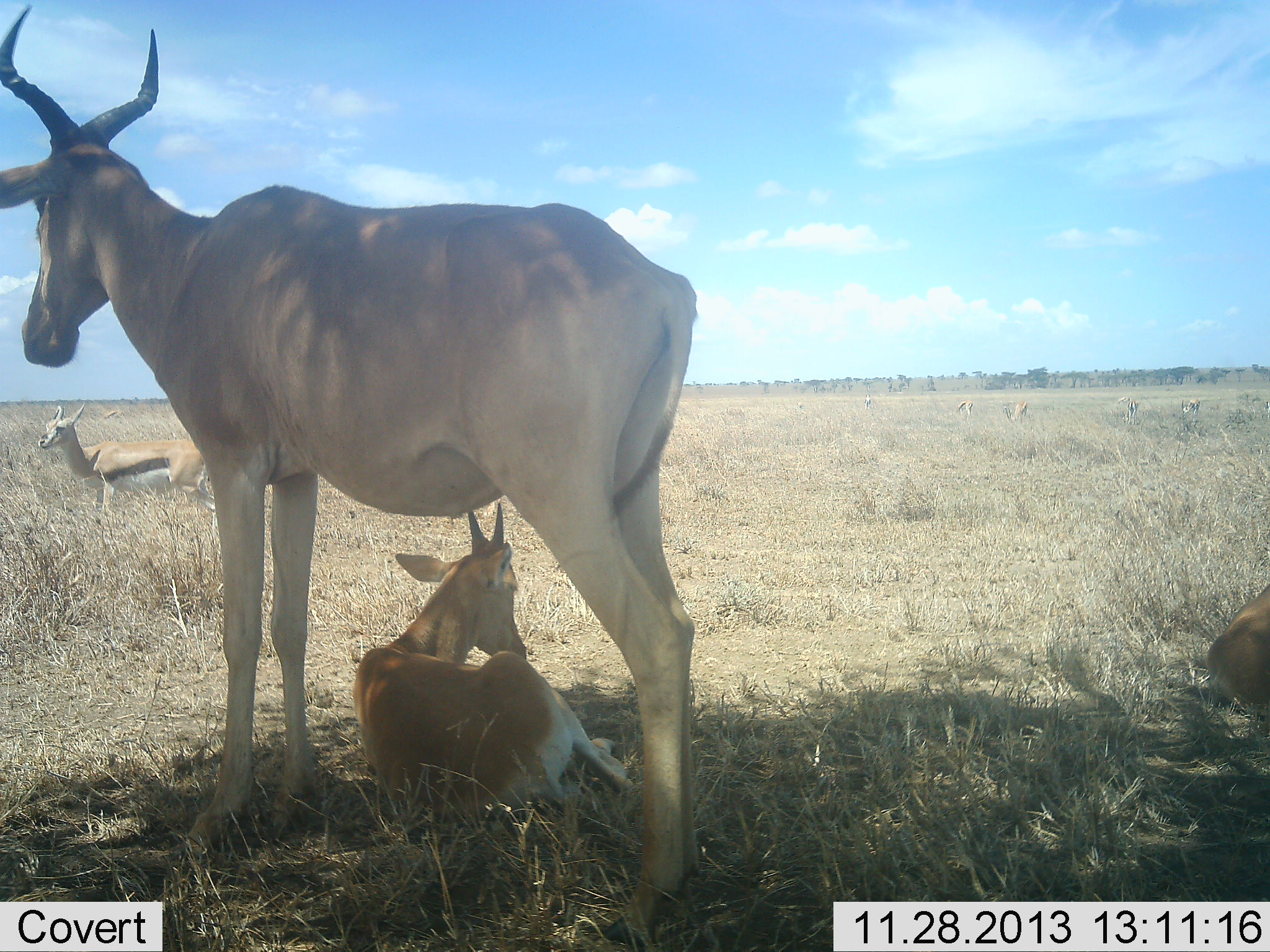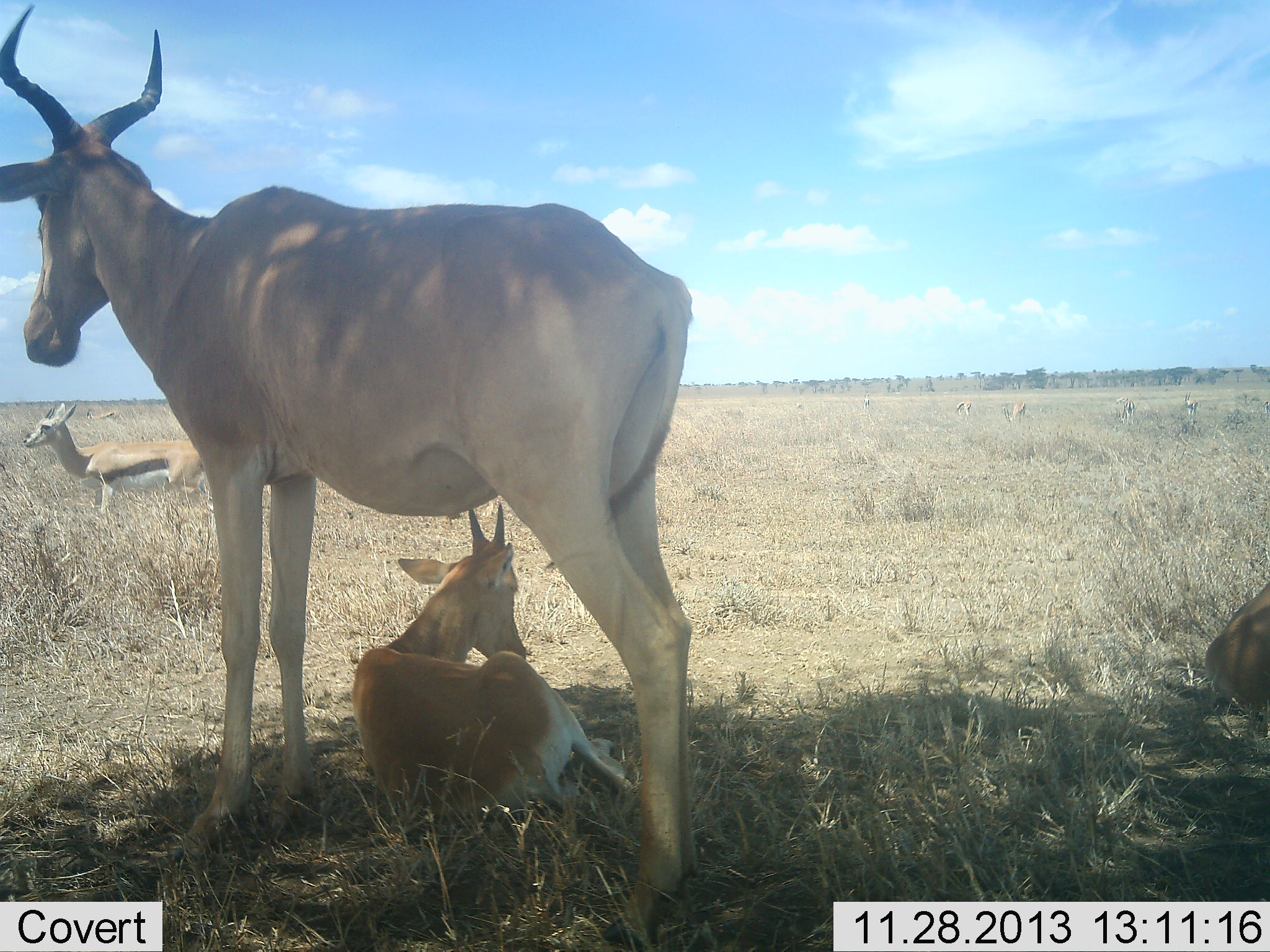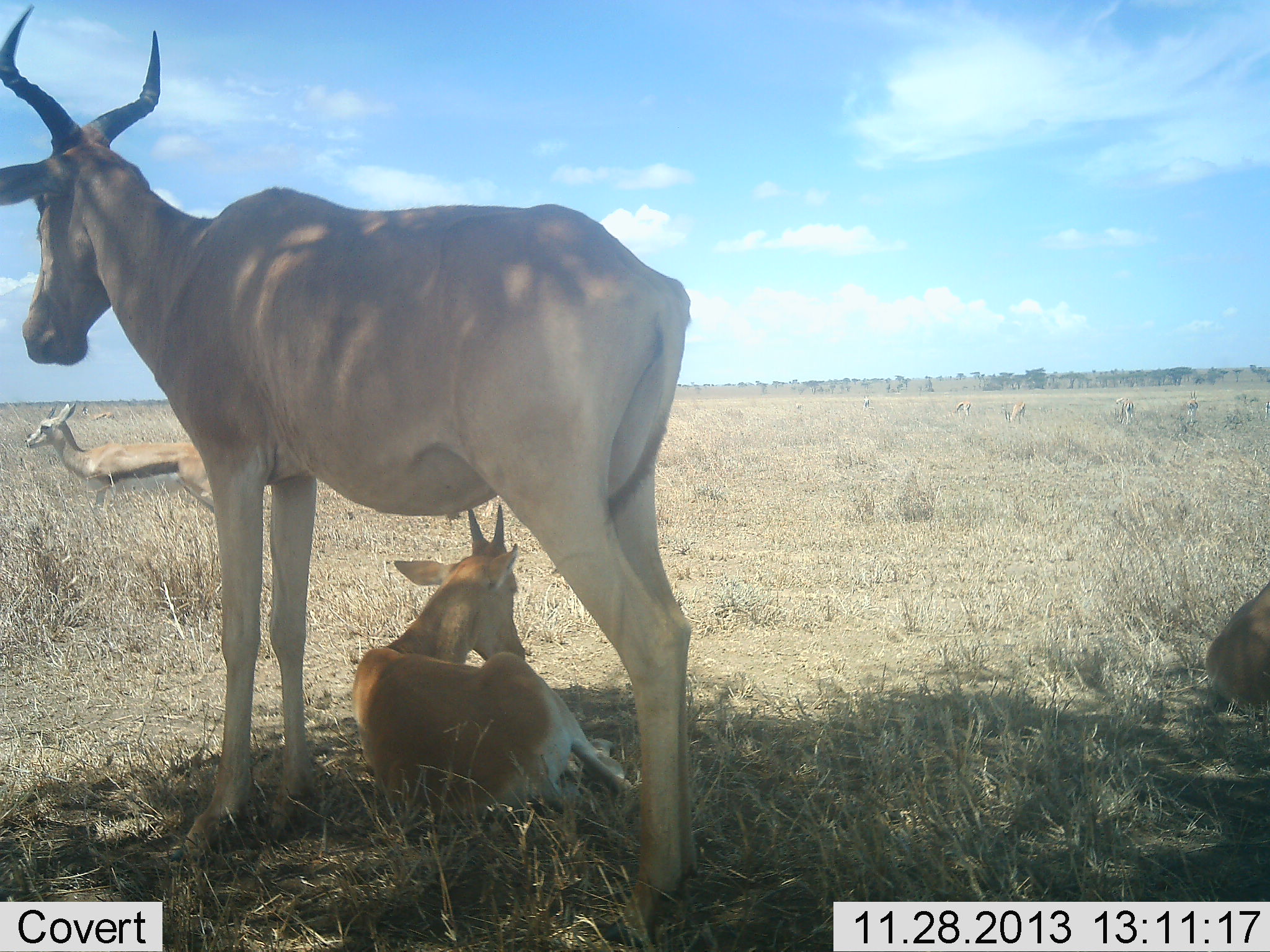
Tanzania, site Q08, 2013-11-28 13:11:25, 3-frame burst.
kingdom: Animalia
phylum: Chordata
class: Mammalia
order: Artiodactyla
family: Bovidae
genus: Eudorcas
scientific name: Eudorcas thomsonii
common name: thomson's gazelle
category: gazellethomsons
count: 1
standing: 100%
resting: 8%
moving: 8%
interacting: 0%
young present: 0%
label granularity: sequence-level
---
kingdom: Animalia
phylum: Chordata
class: Mammalia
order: Artiodactyla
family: Bovidae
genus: Alcelaphus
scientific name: Alcelaphus buselaphus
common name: hartebeest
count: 2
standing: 94%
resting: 62%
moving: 0%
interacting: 0%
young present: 69%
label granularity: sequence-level